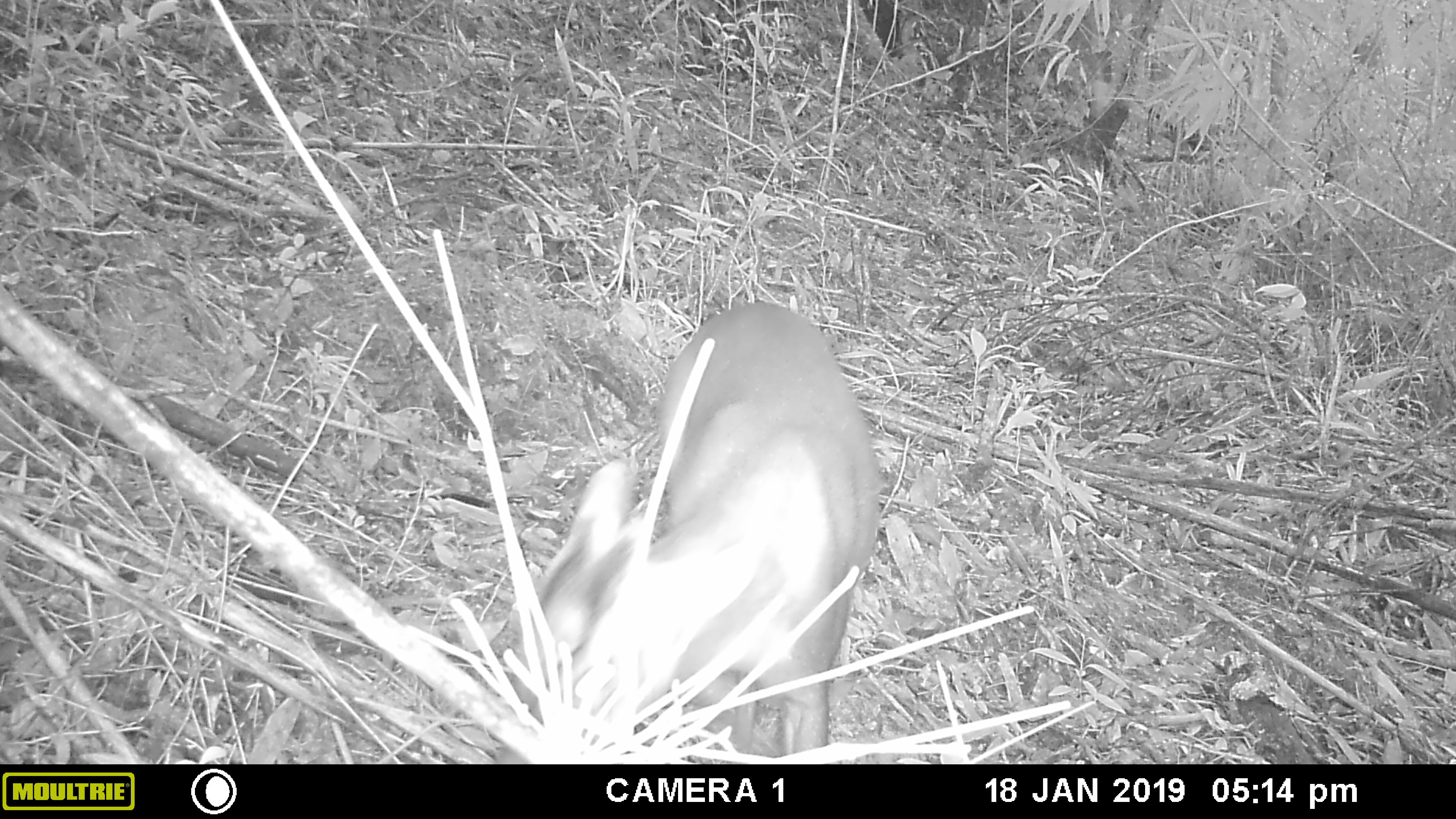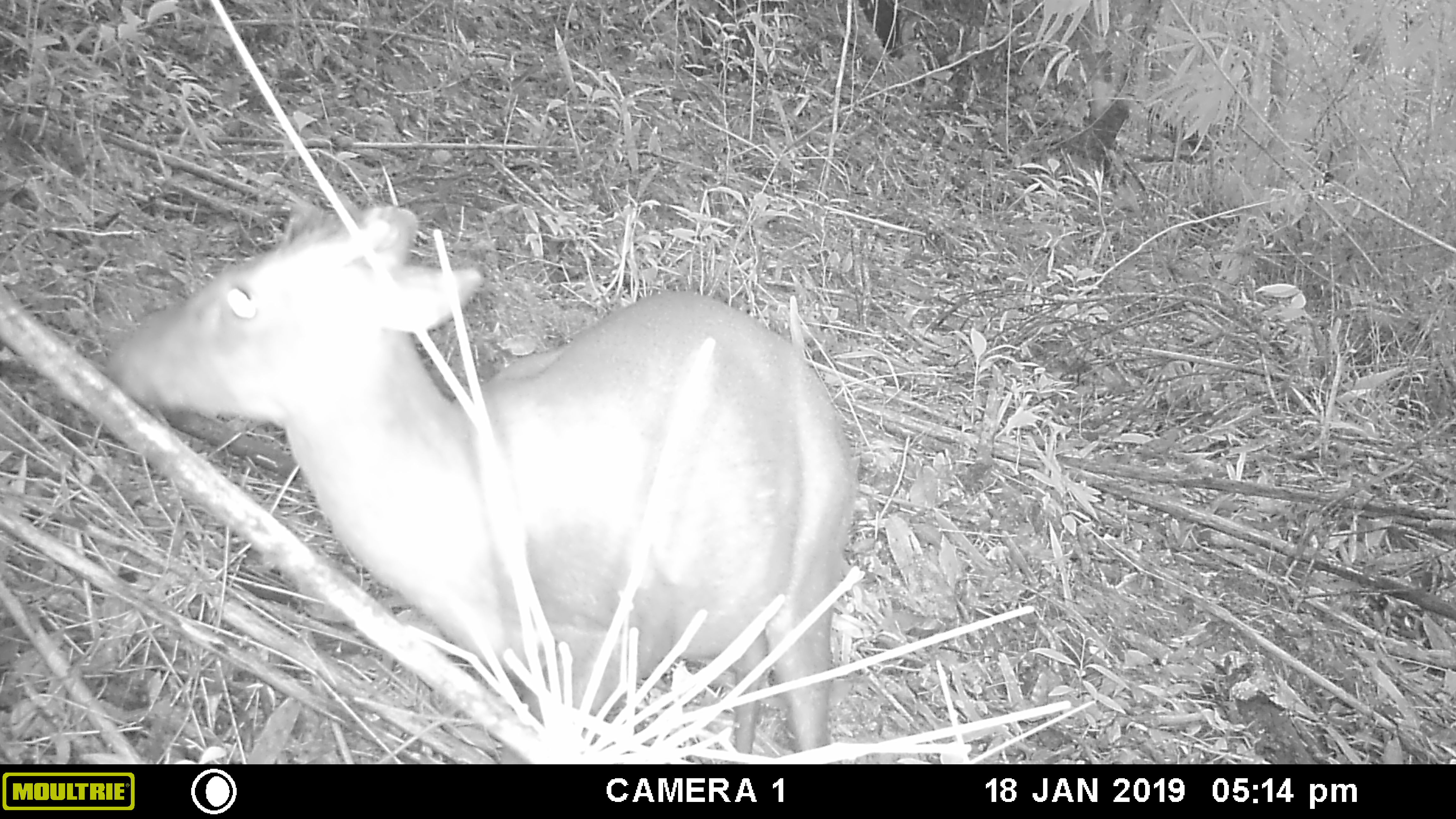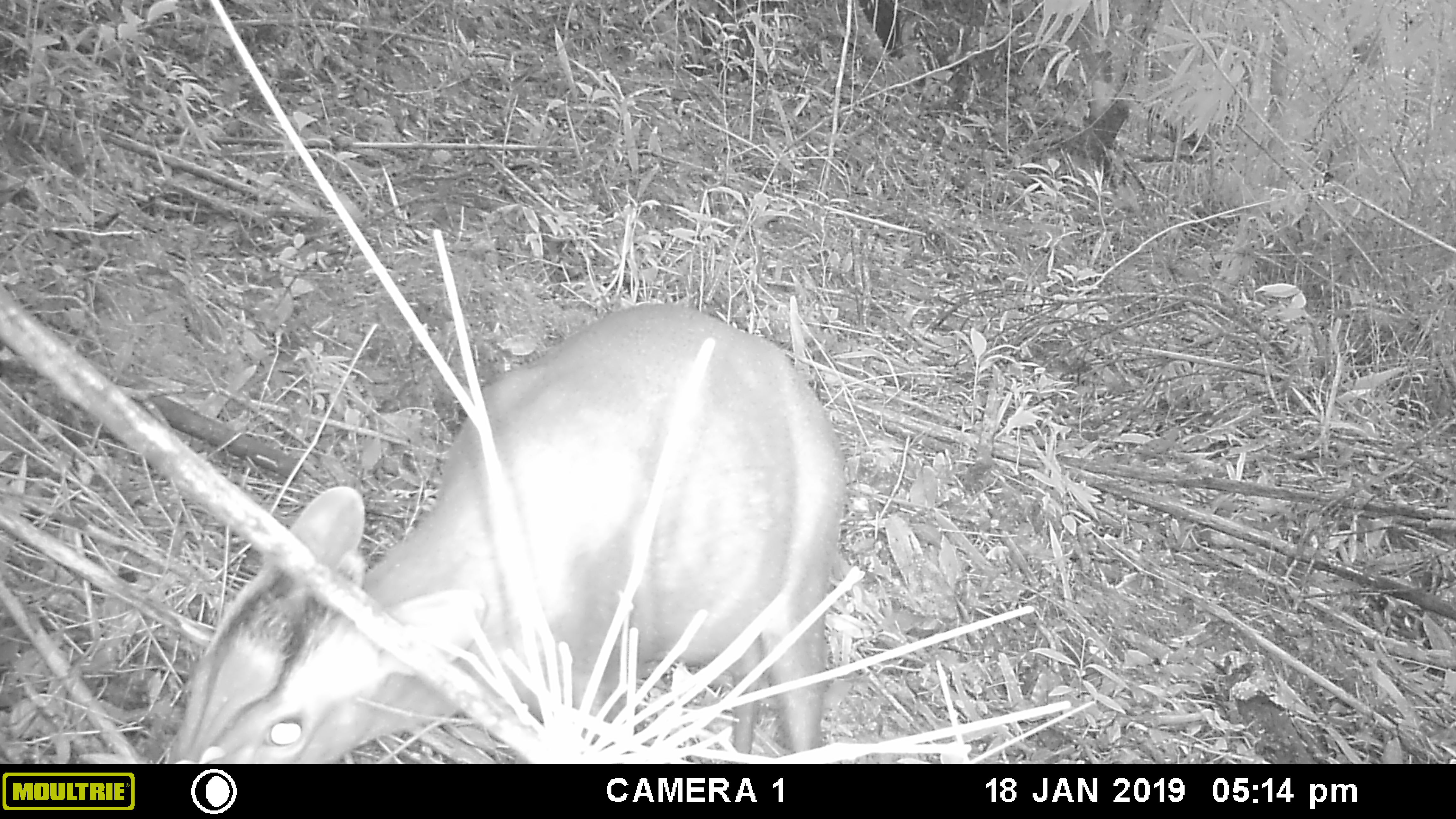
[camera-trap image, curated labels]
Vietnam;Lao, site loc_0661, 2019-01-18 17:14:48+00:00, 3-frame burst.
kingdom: Animalia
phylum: Chordata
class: Mammalia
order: Artiodactyla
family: Cervidae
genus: Muntiacus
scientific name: Muntiacus rooseveltorum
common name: roosevelt's muntjac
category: roosevelts muntjac group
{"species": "roosevelts muntjac group (roosevelt's muntjac) (Muntiacus rooseveltorum)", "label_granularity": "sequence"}